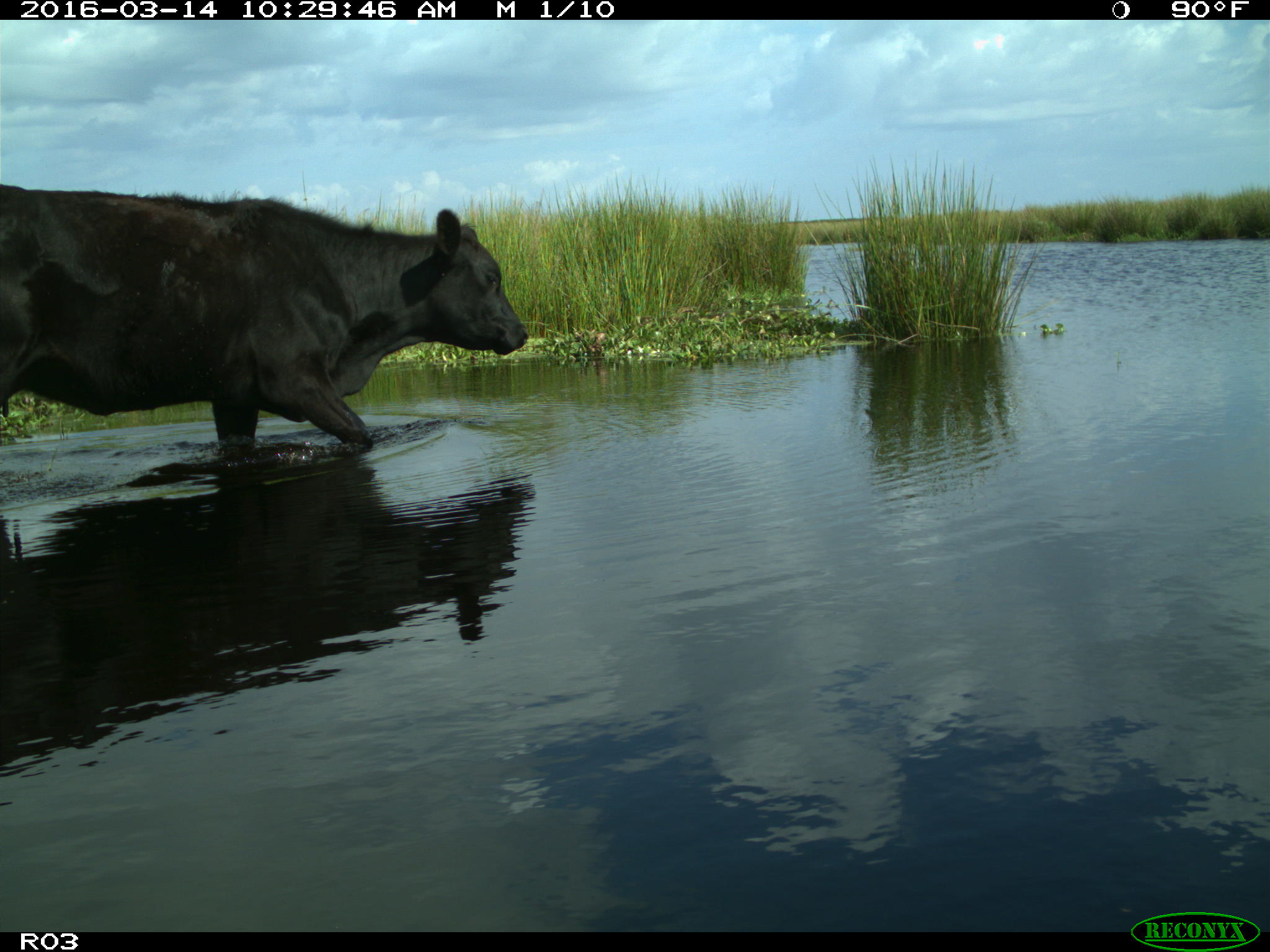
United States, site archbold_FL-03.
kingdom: Animalia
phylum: Chordata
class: Mammalia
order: Artiodactyla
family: Bovidae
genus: Bos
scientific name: Bos taurus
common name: domestic cow